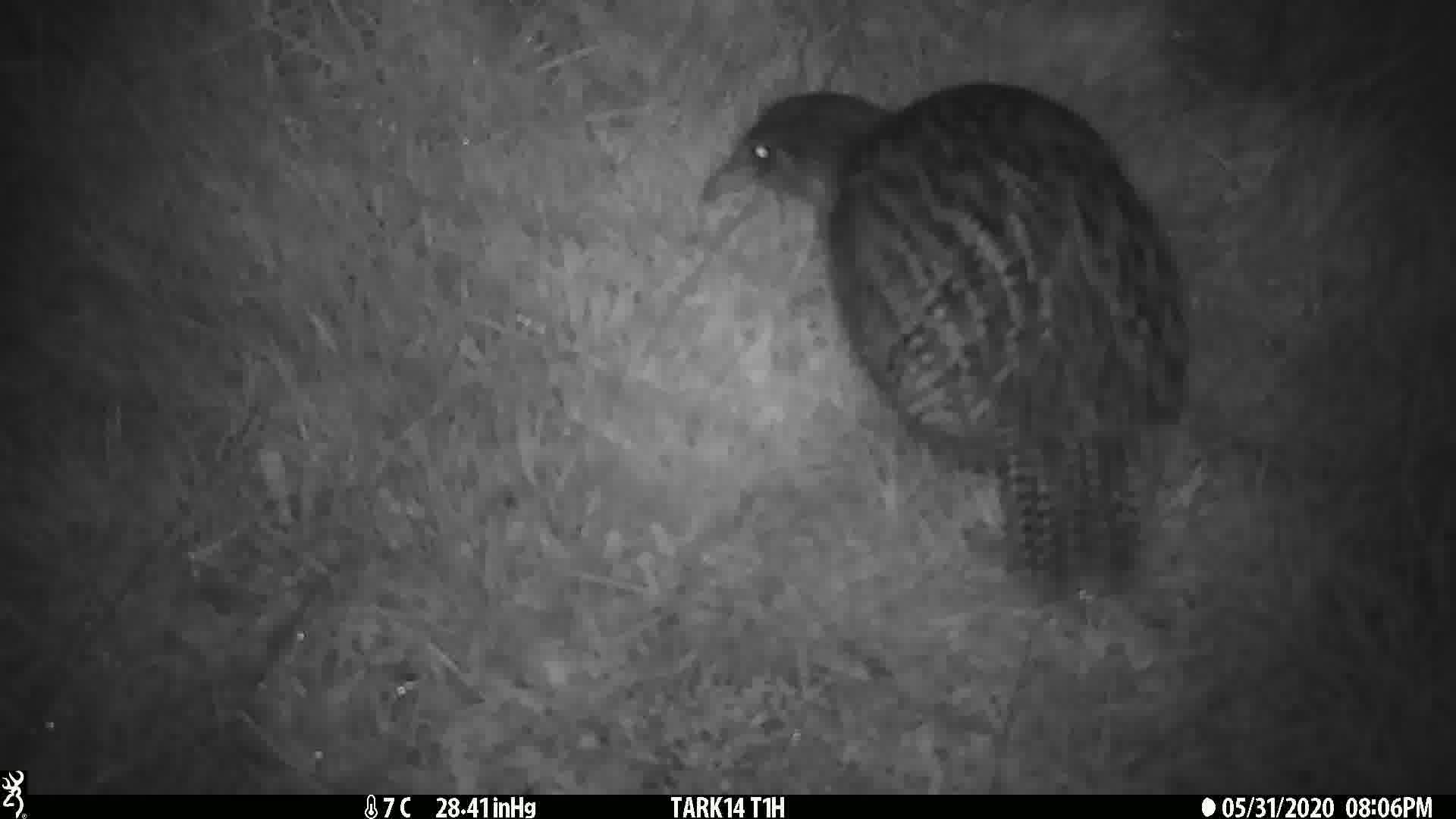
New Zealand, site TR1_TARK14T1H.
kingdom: Animalia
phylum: Chordata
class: Aves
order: Gruiformes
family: Rallidae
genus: Gallirallus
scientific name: Gallirallus australis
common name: weka